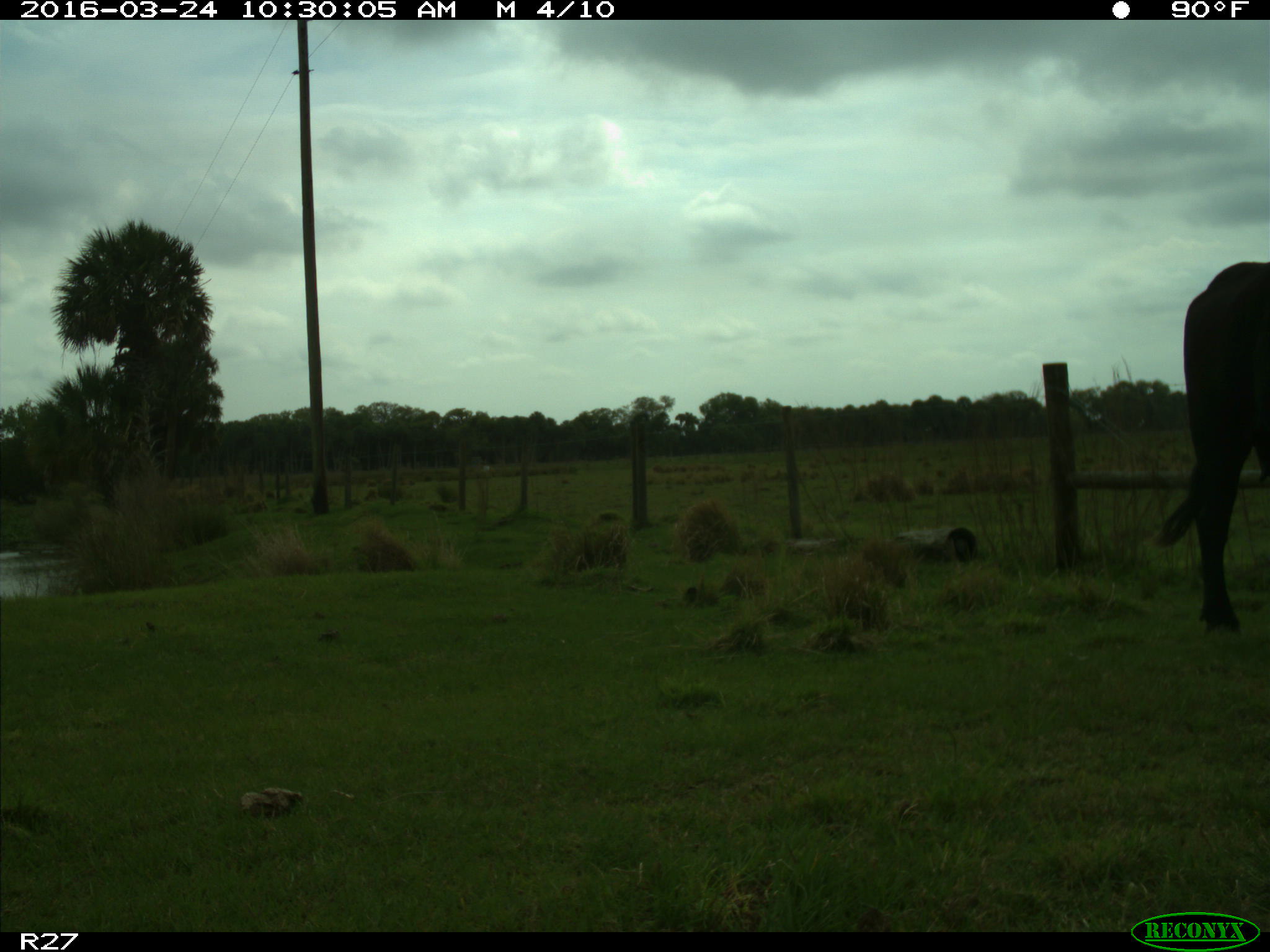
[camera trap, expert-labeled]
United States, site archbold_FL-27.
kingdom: Animalia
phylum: Chordata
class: Mammalia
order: Artiodactyla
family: Bovidae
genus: Bos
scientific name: Bos taurus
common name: domestic cow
Bos taurus (domestic cow).